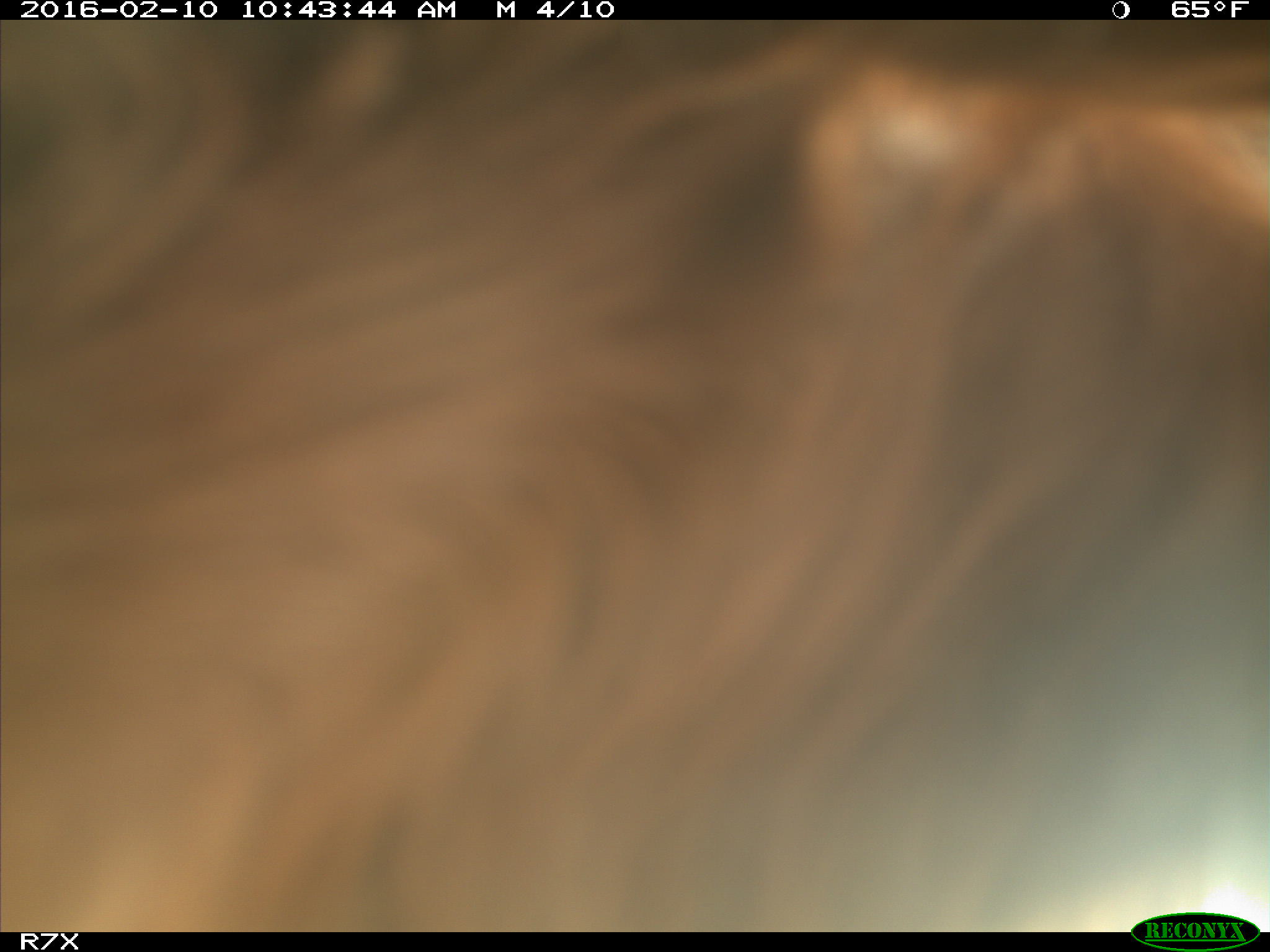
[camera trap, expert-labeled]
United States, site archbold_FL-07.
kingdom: Animalia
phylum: Chordata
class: Mammalia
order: Artiodactyla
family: Bovidae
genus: Bos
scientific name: Bos taurus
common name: domestic cow